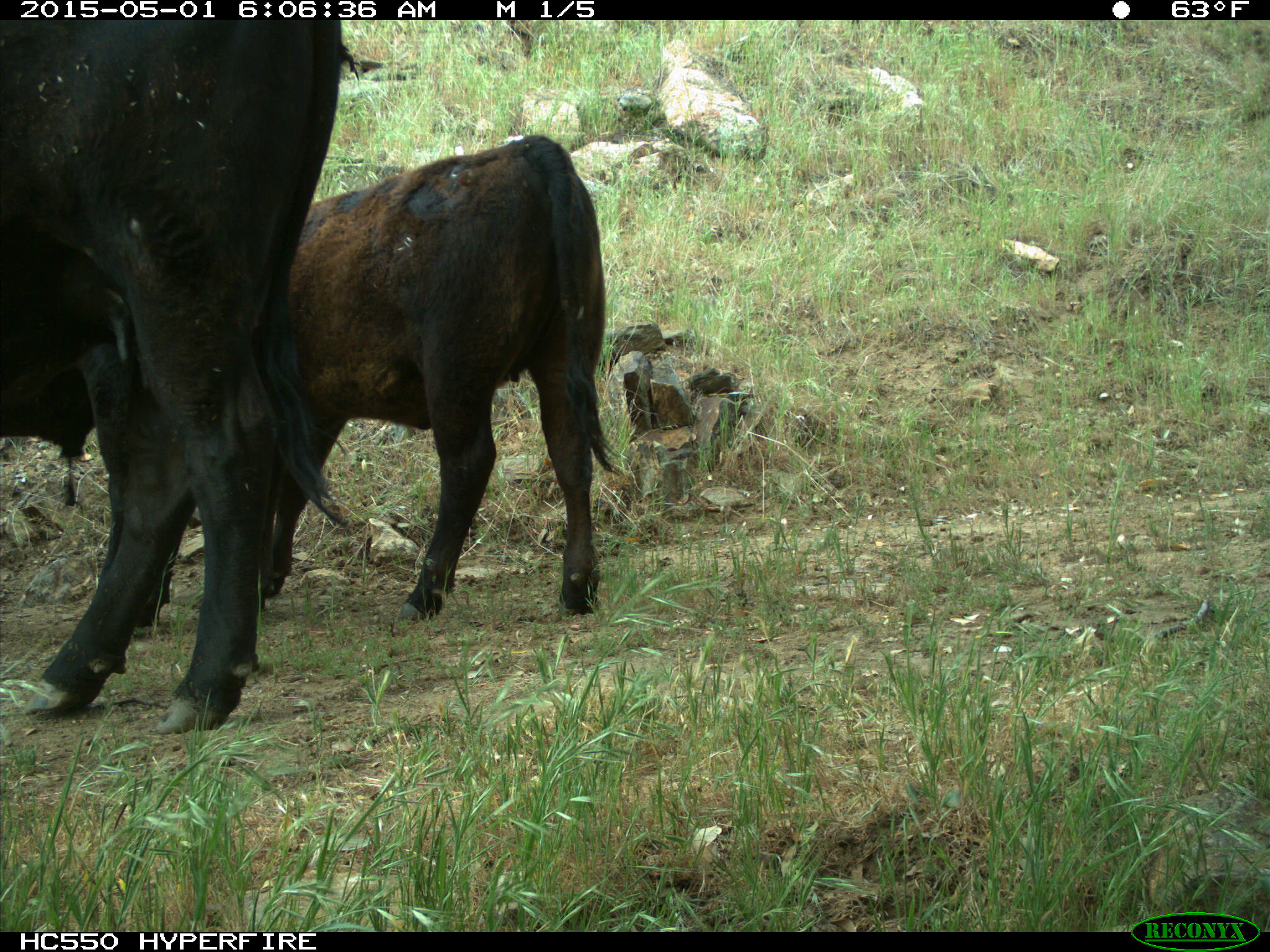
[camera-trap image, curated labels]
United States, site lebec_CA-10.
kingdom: Animalia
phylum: Chordata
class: Mammalia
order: Artiodactyla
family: Bovidae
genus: Bos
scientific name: Bos taurus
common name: domestic cow